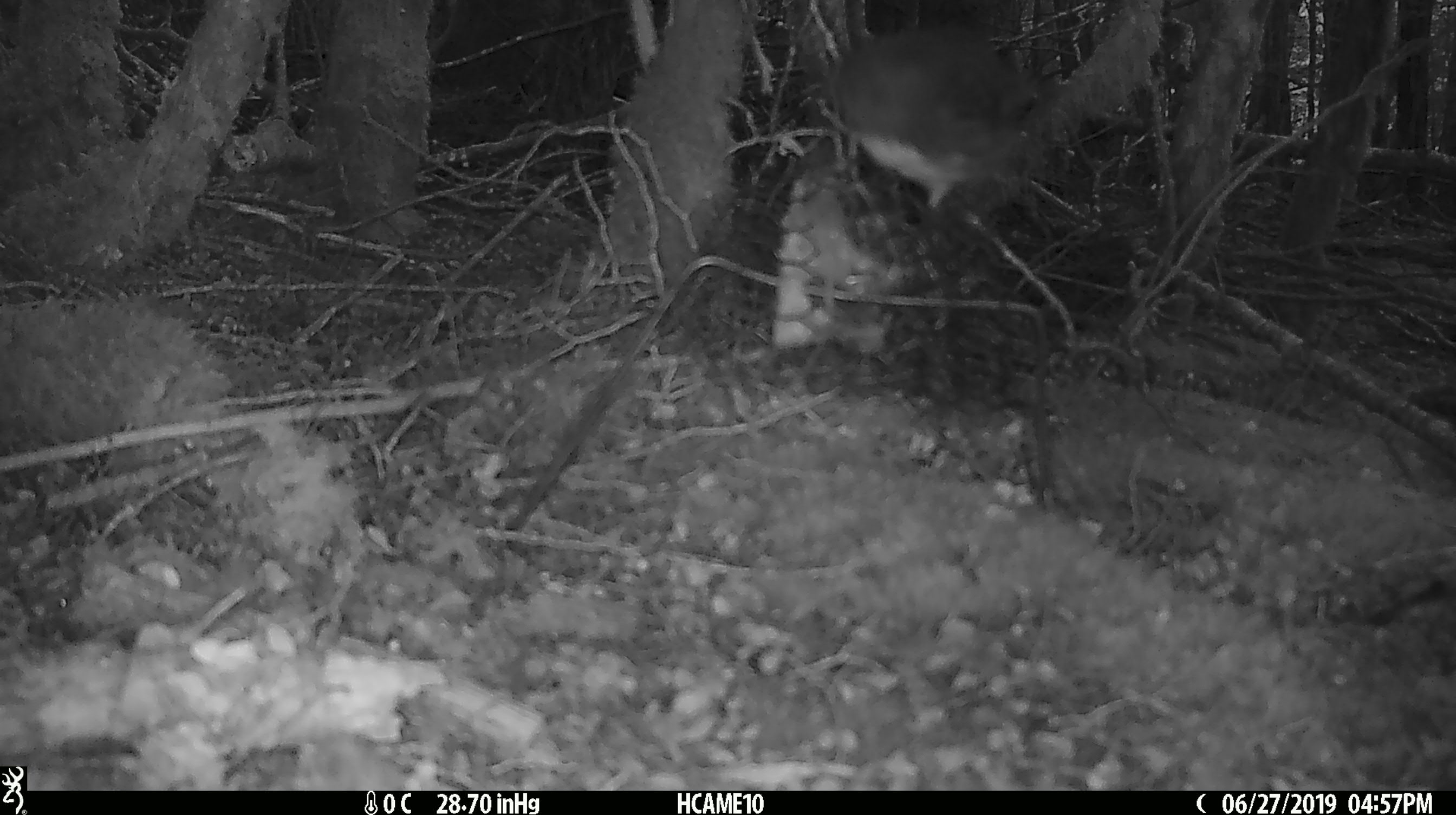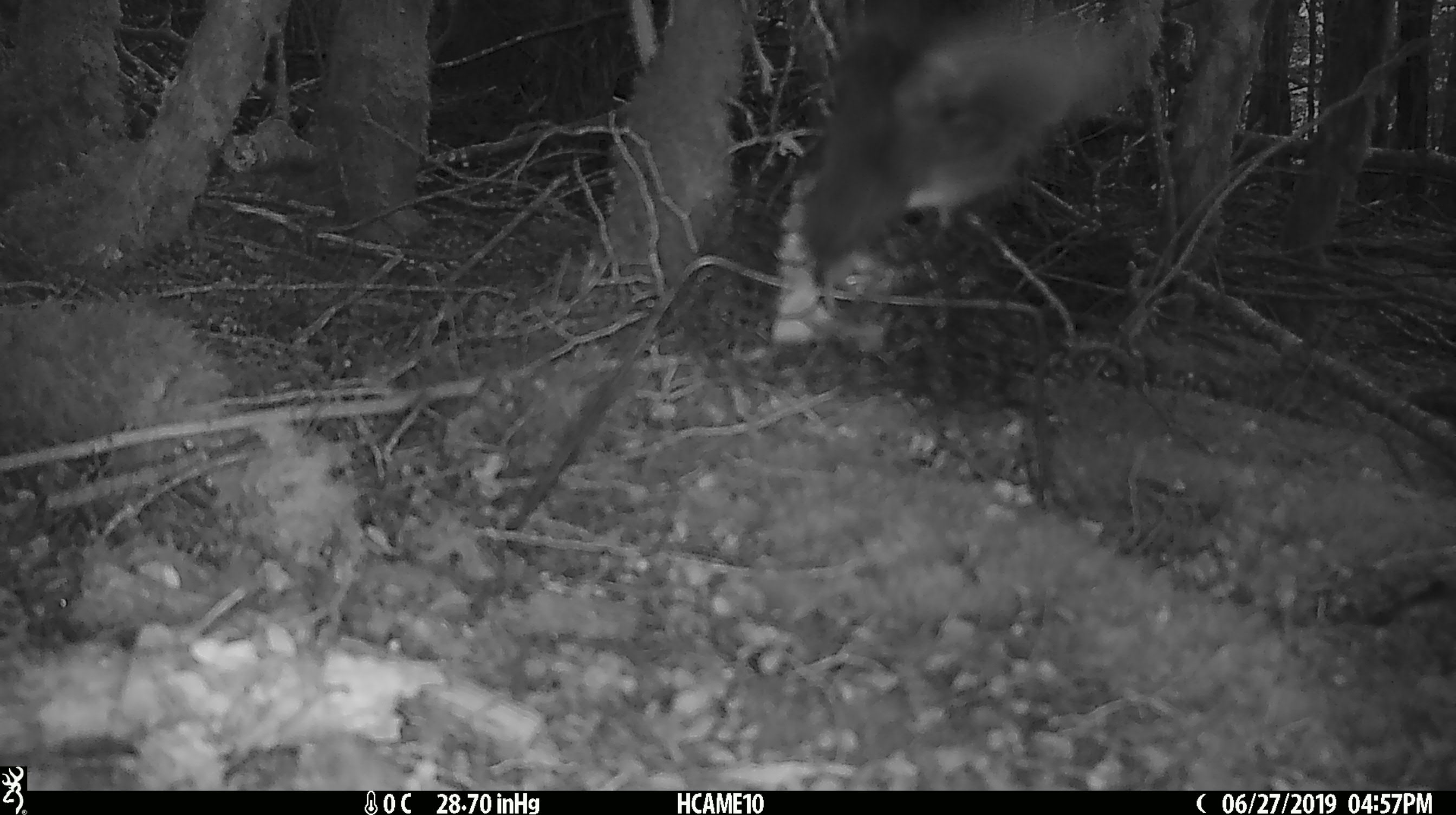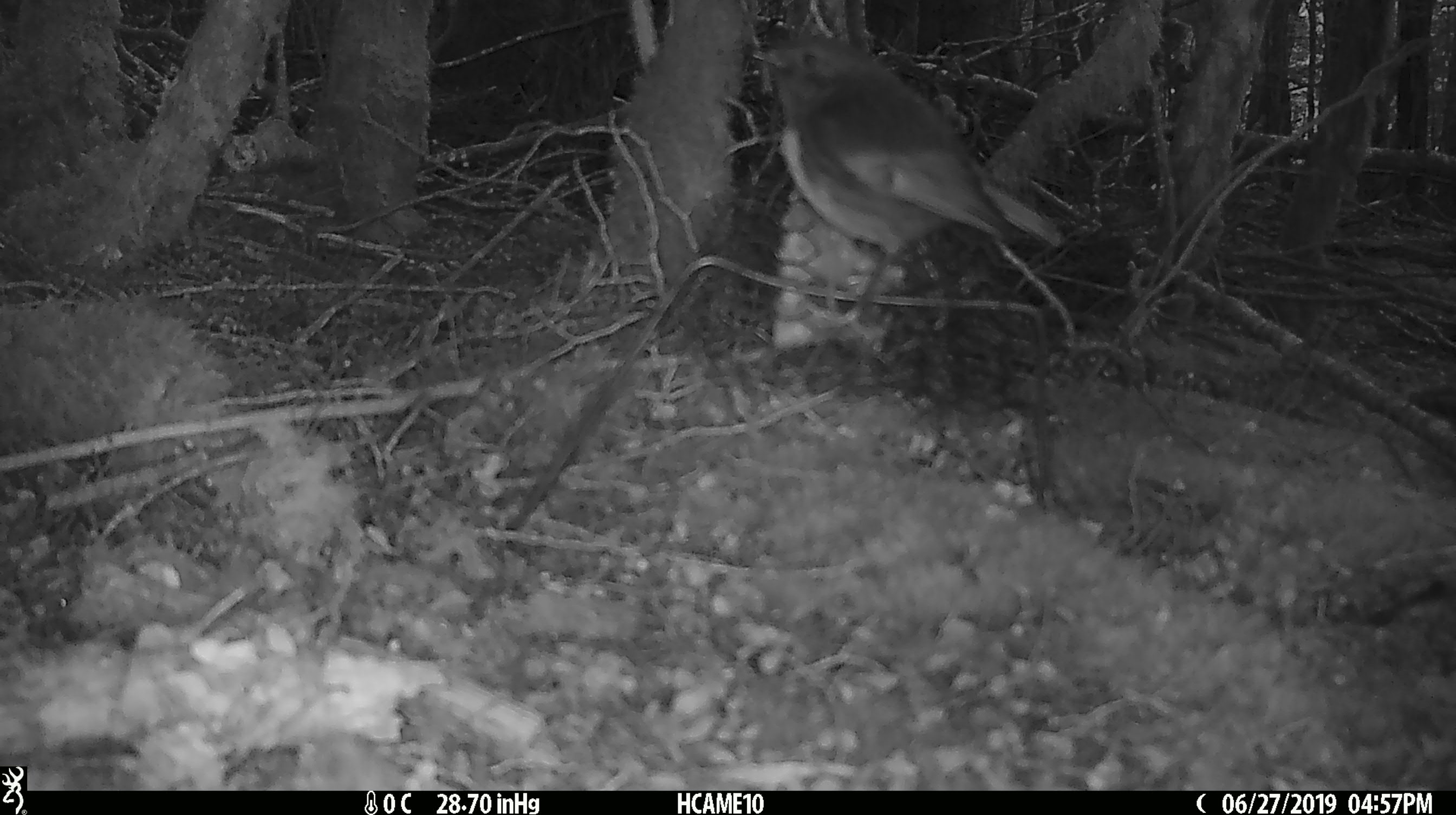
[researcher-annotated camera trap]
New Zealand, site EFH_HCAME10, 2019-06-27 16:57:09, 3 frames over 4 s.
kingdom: Animalia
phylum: Chordata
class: Aves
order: Passeriformes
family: Petroicidae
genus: Petroica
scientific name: Petroica australis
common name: new zealand robin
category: robin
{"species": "robin (new zealand robin) (Petroica australis)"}